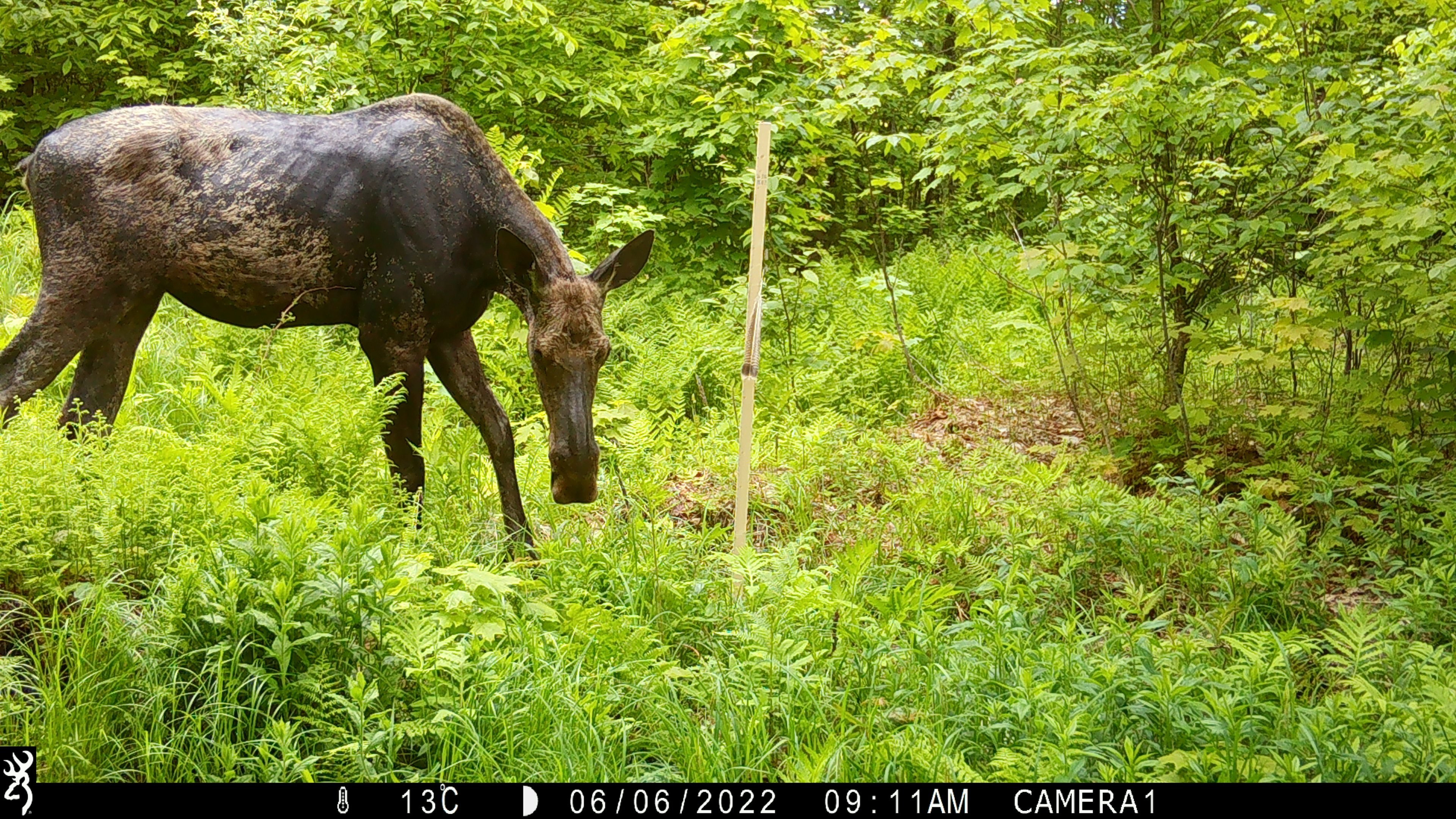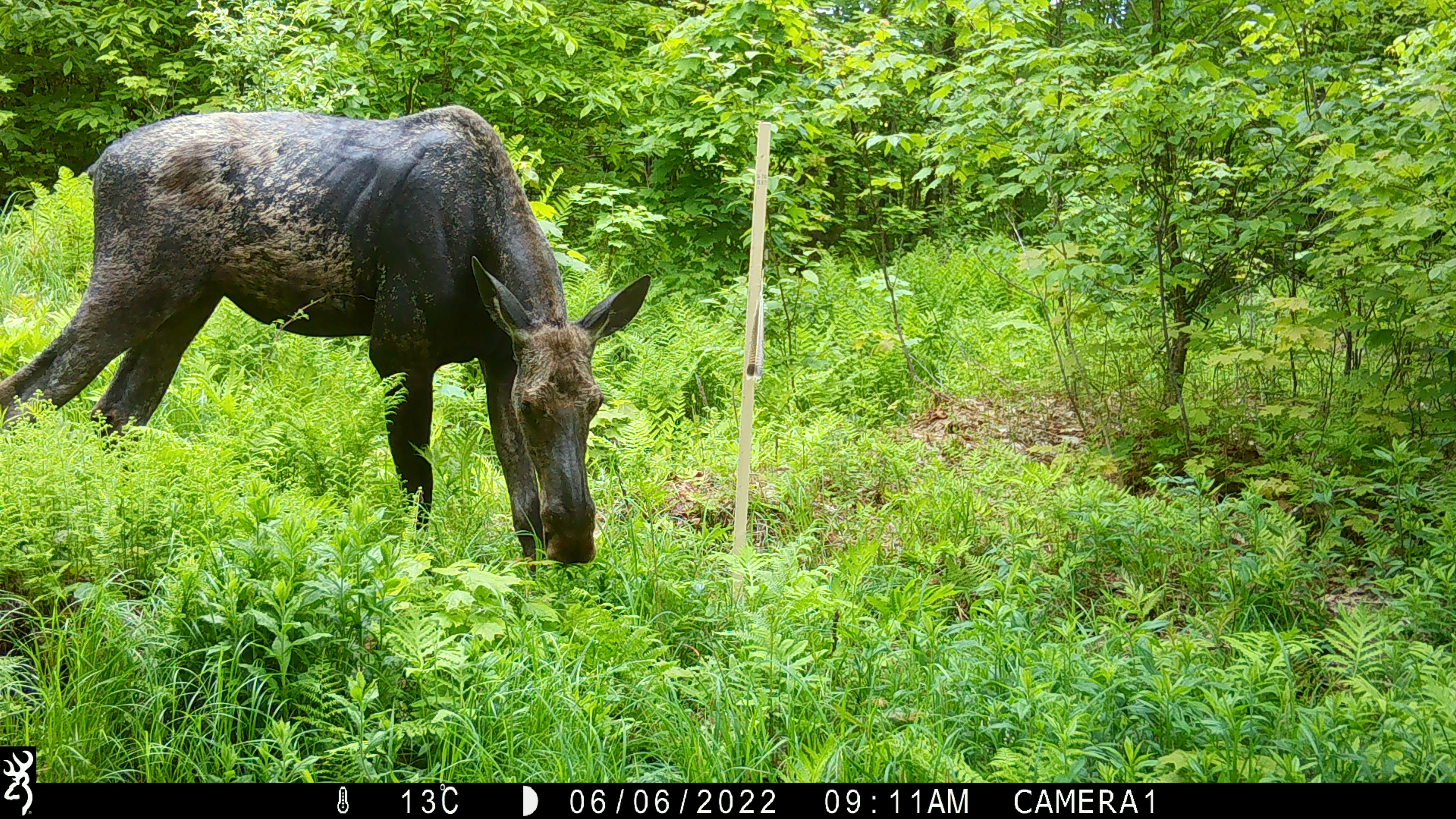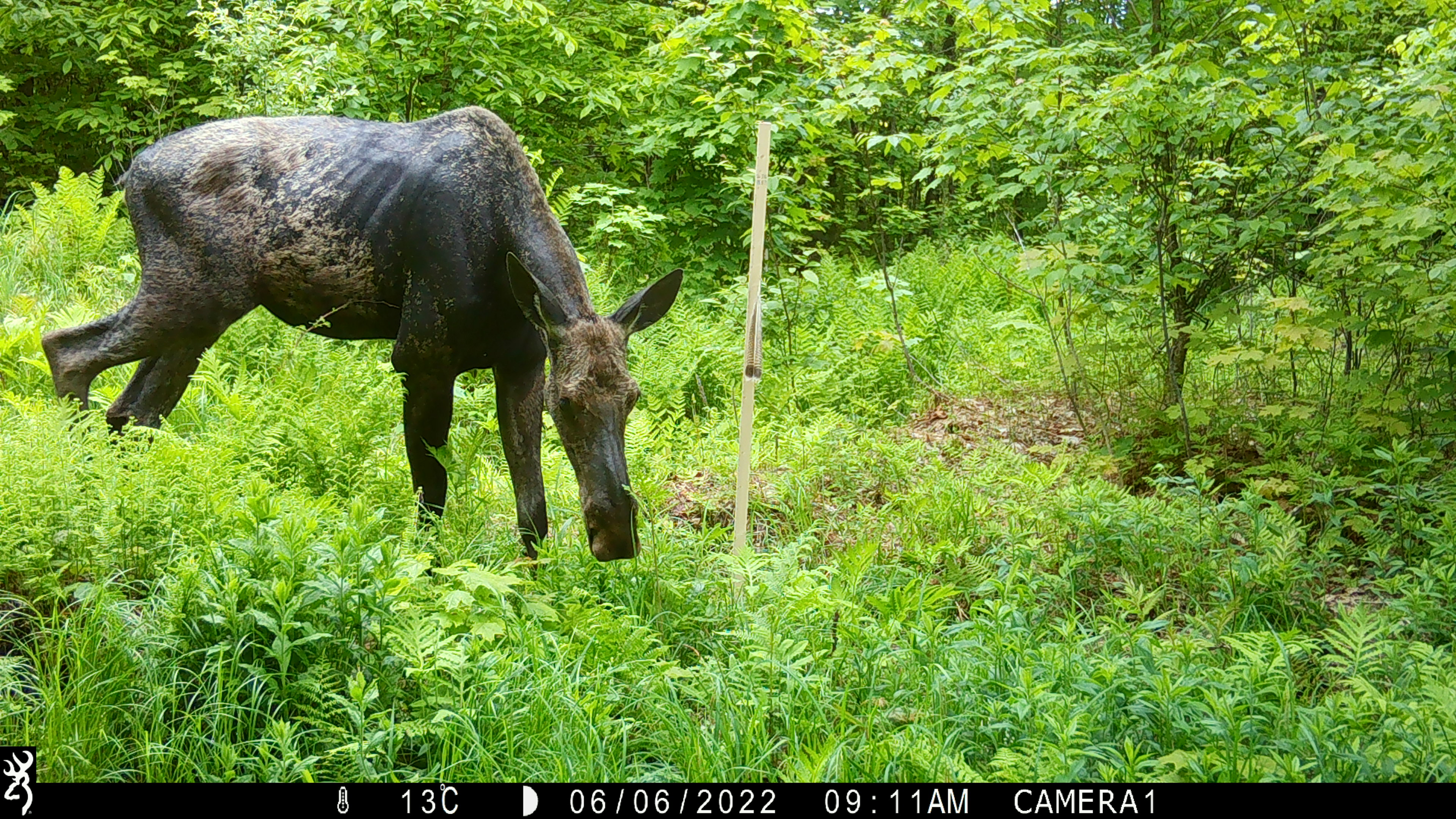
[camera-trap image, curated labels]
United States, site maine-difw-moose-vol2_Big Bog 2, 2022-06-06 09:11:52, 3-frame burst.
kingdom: Animalia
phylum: Chordata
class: Mammalia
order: Artiodactyla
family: Cervidae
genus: Alces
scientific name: Alces alces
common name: moose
Moose (Alces alces).